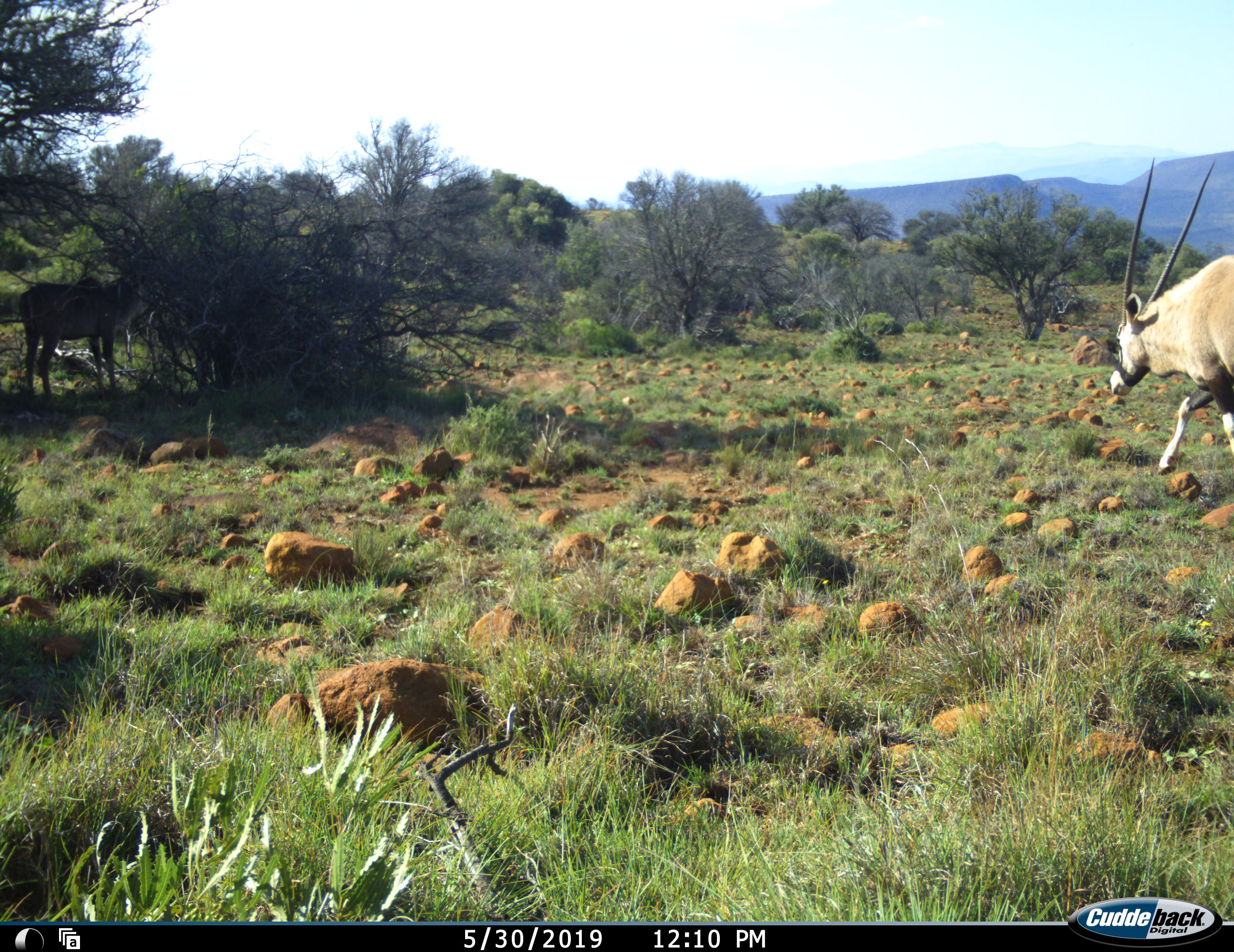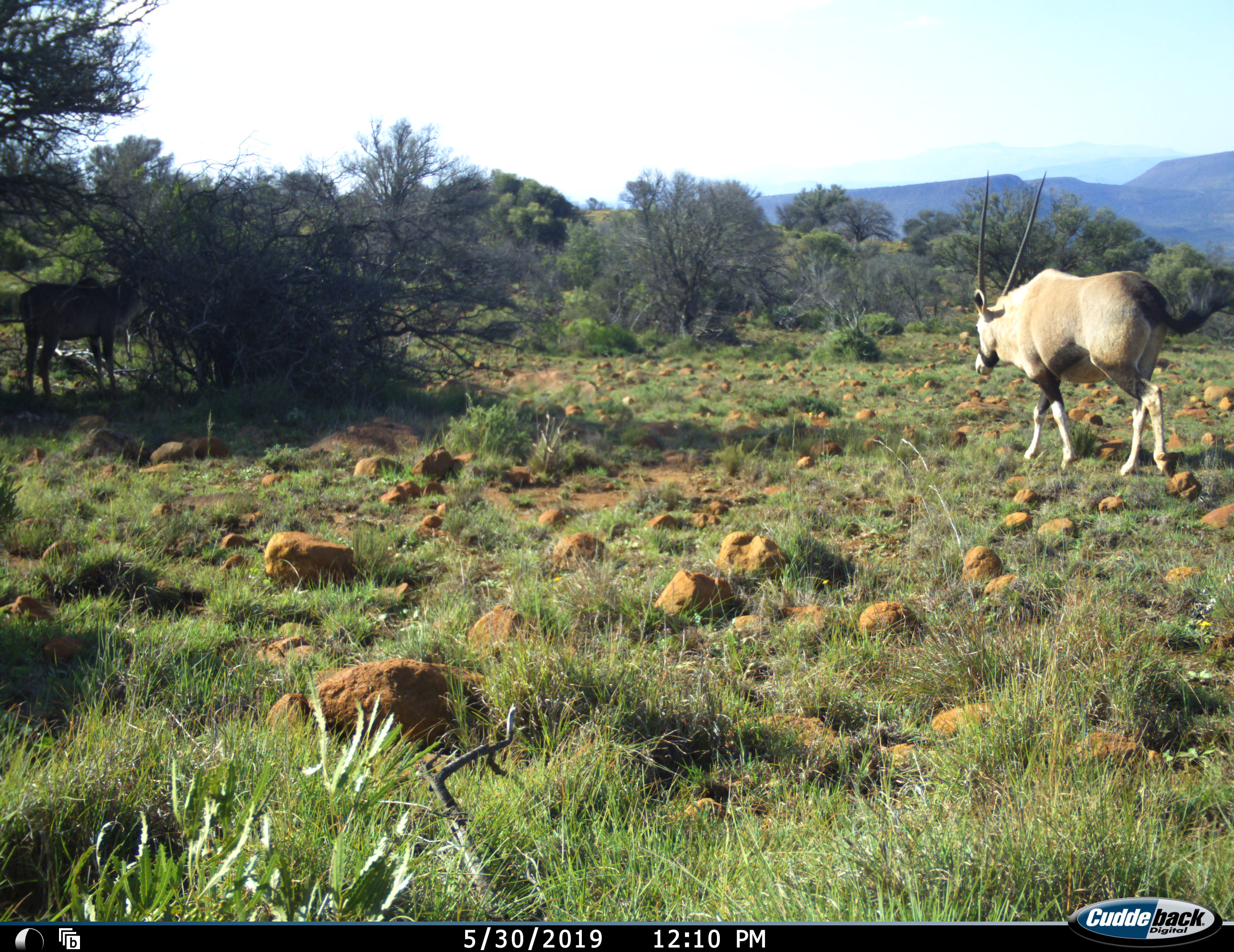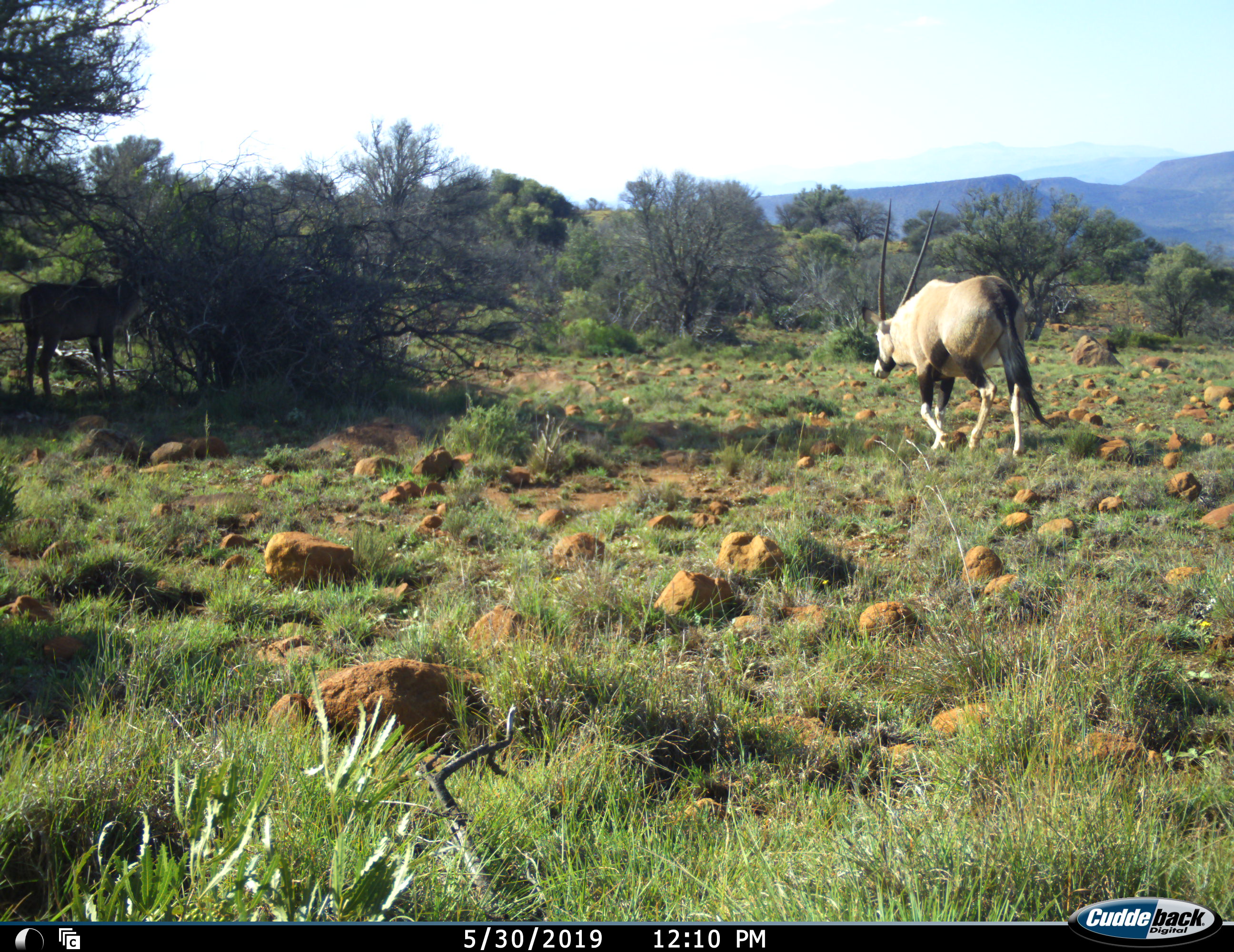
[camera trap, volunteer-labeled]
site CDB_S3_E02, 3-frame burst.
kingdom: Animalia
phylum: Chordata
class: Mammalia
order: Artiodactyla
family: Bovidae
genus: Oryx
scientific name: Oryx gazella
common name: gemsbok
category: oryx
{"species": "oryx (gemsbok) (Oryx gazella)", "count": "1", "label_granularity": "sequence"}